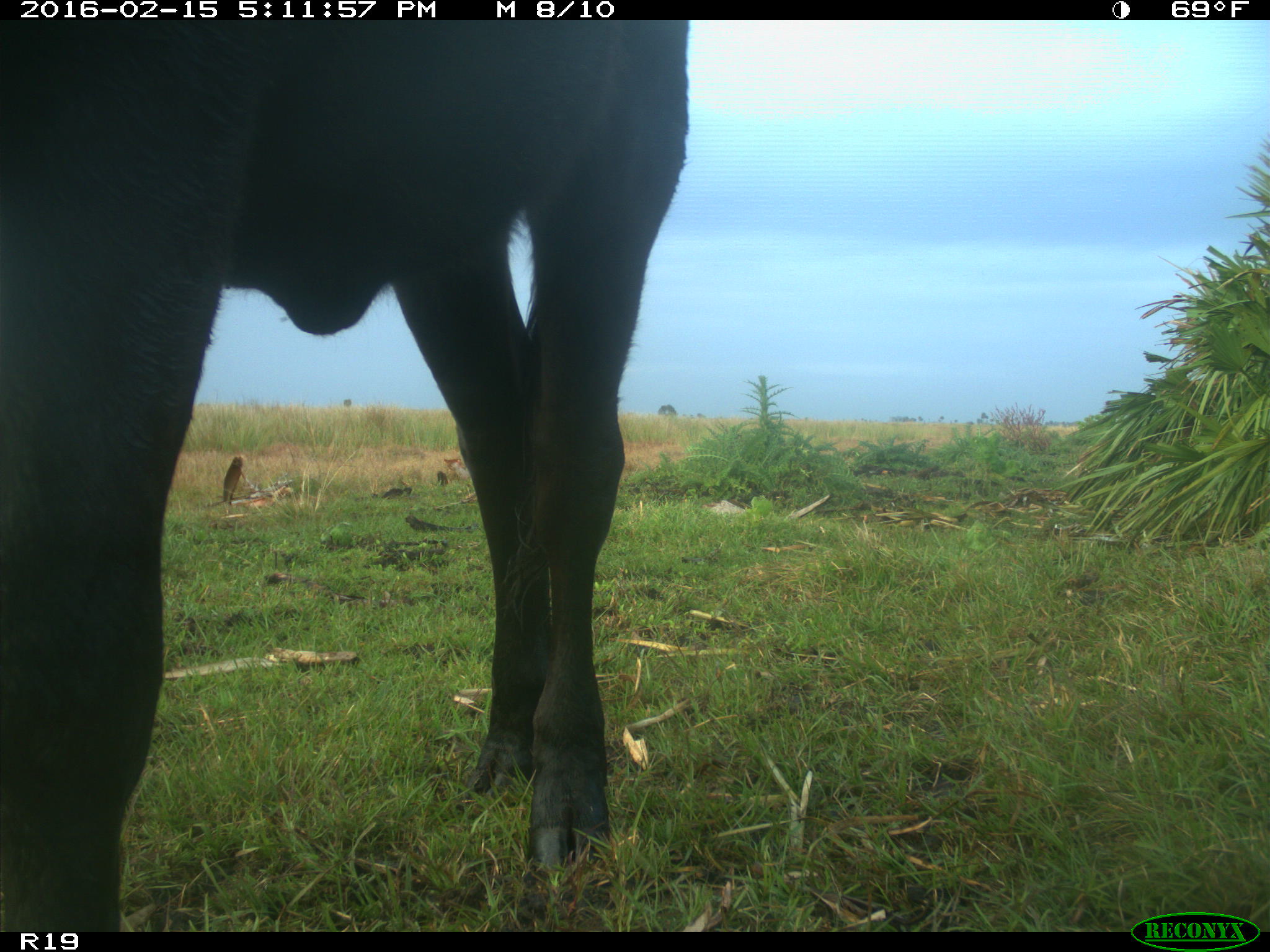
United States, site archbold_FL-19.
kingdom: Animalia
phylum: Chordata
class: Mammalia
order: Artiodactyla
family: Bovidae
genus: Bos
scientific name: Bos taurus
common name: domestic cow